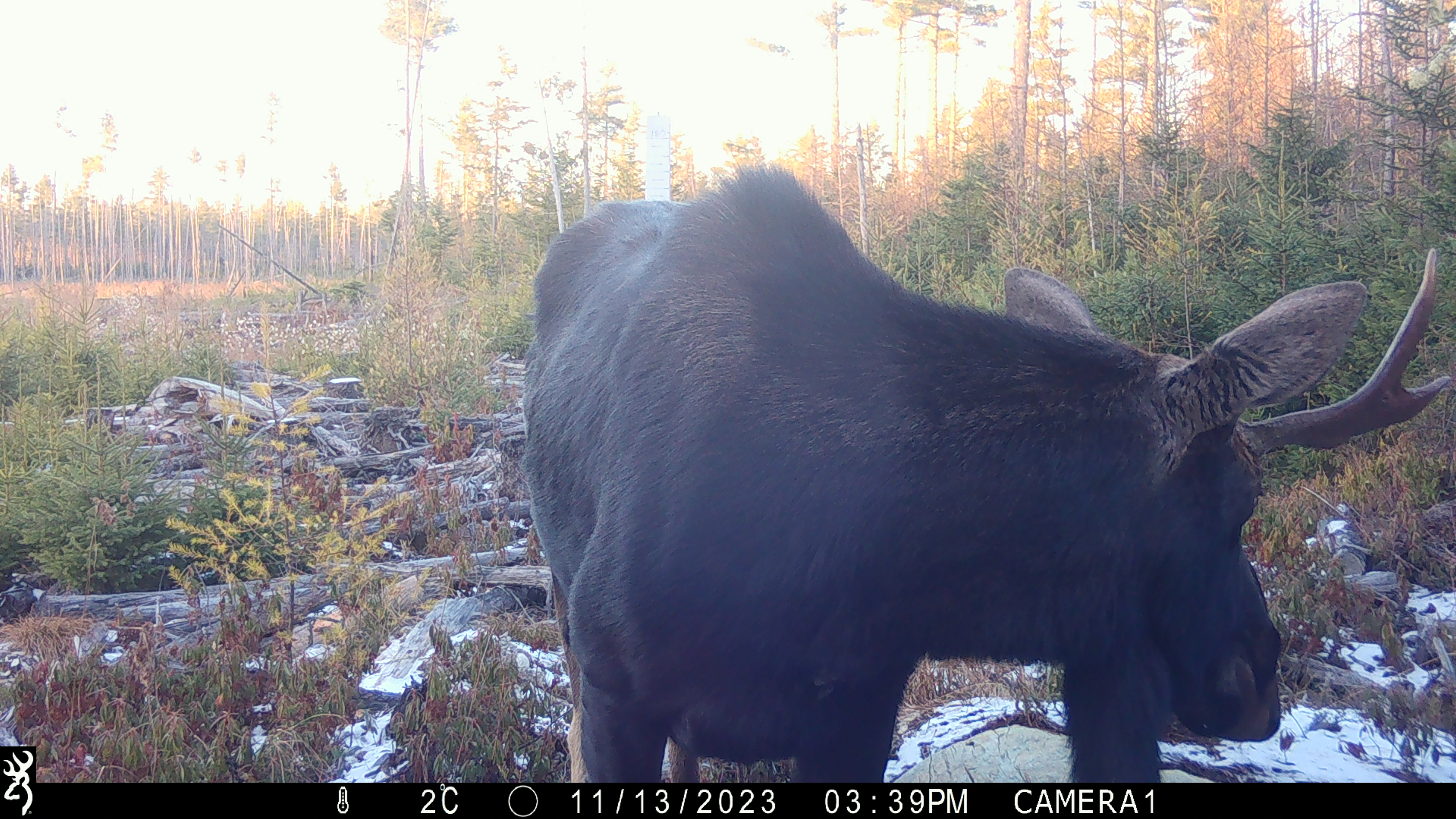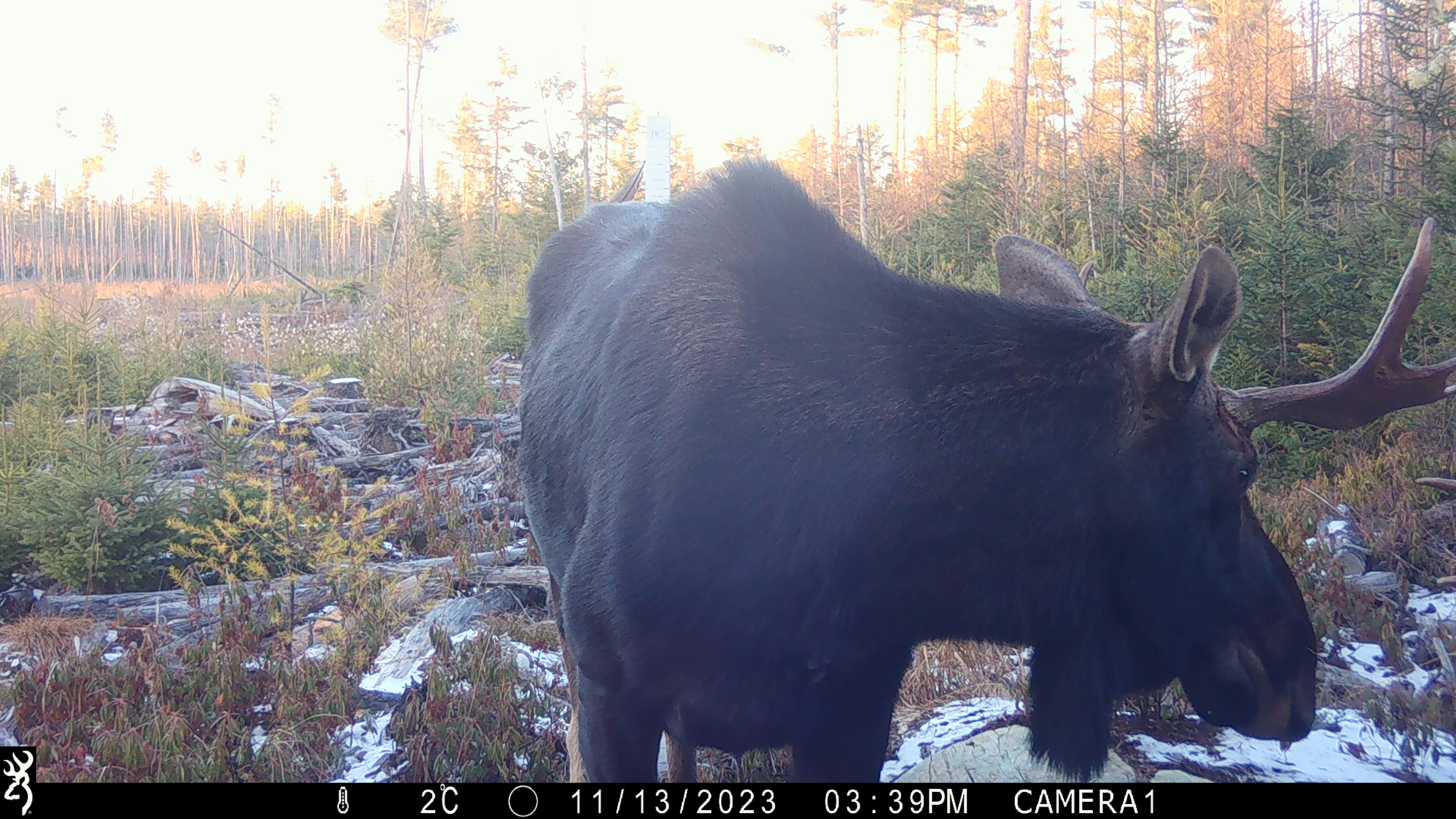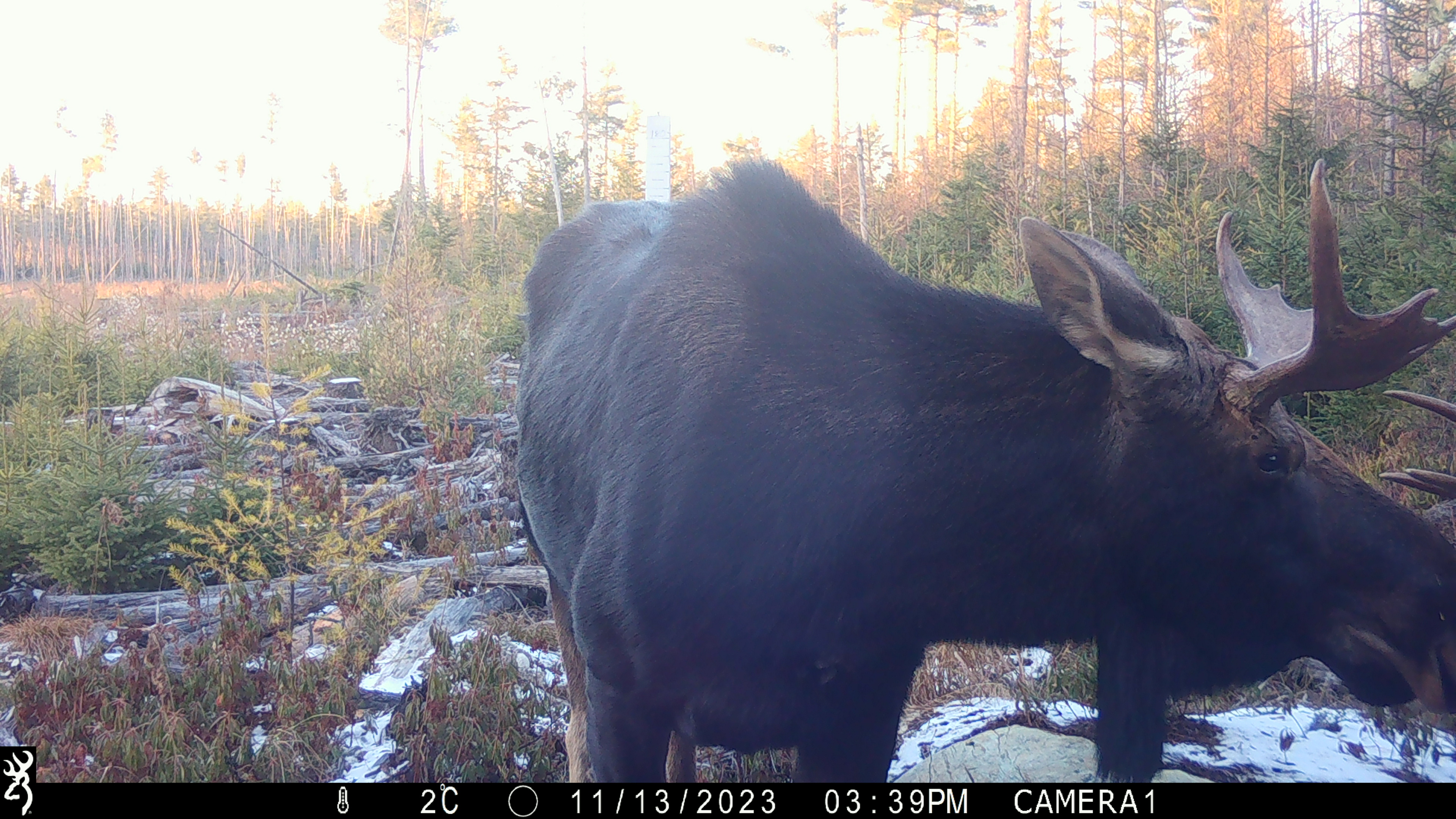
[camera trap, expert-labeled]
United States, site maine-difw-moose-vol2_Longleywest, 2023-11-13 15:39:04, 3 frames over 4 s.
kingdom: Animalia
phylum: Chordata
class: Mammalia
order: Artiodactyla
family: Cervidae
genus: Alces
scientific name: Alces alces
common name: moose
Moose (Alces alces).